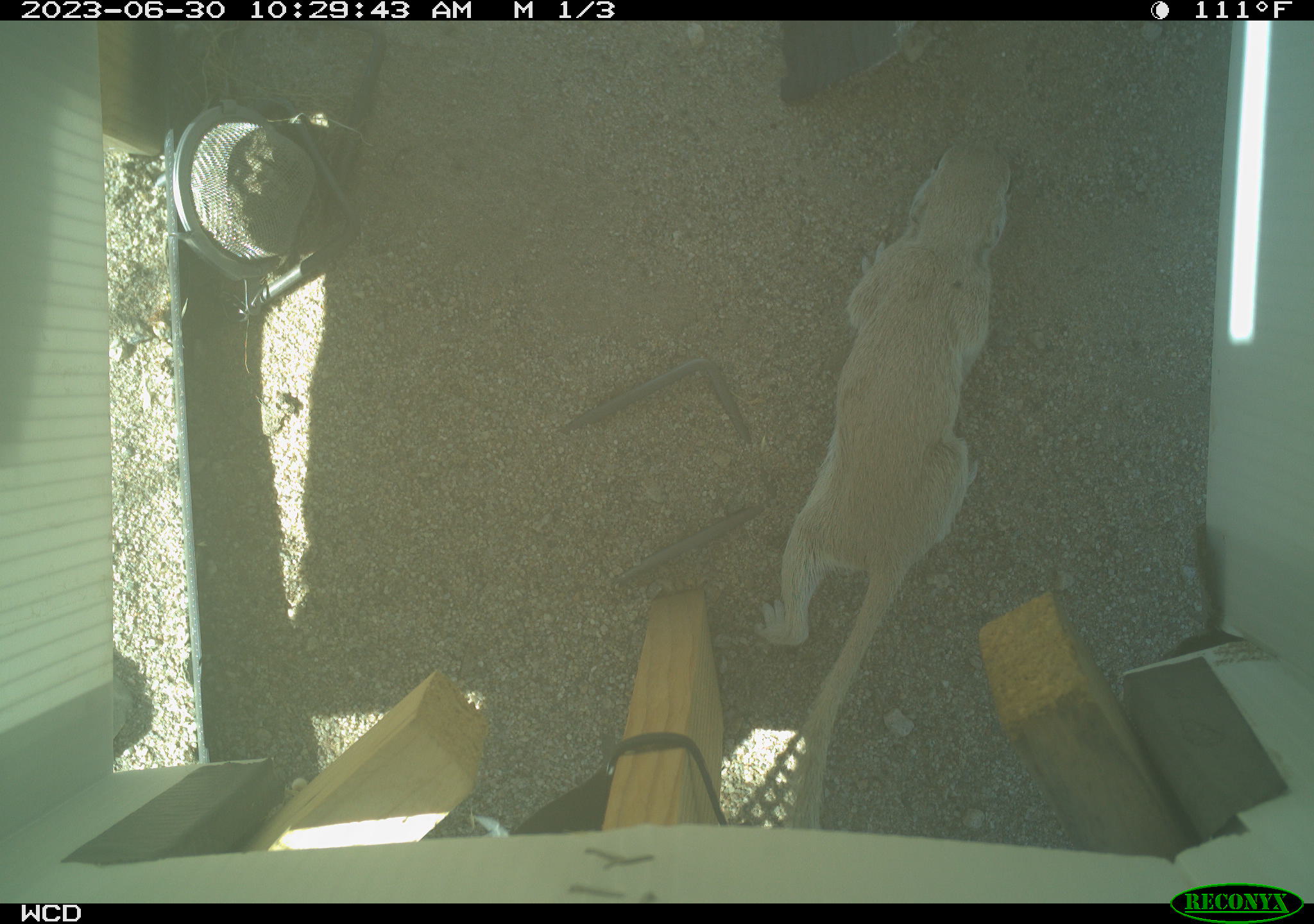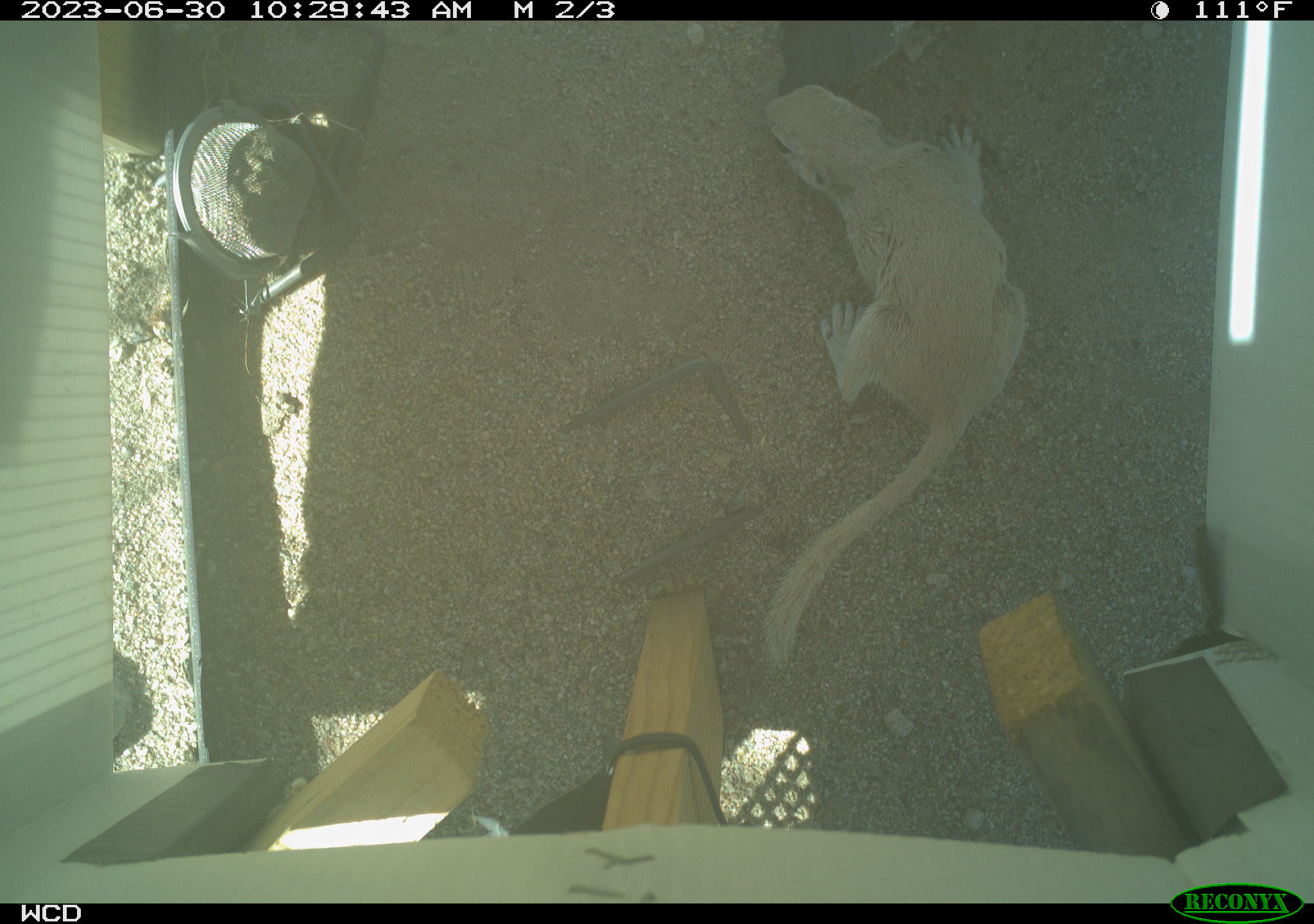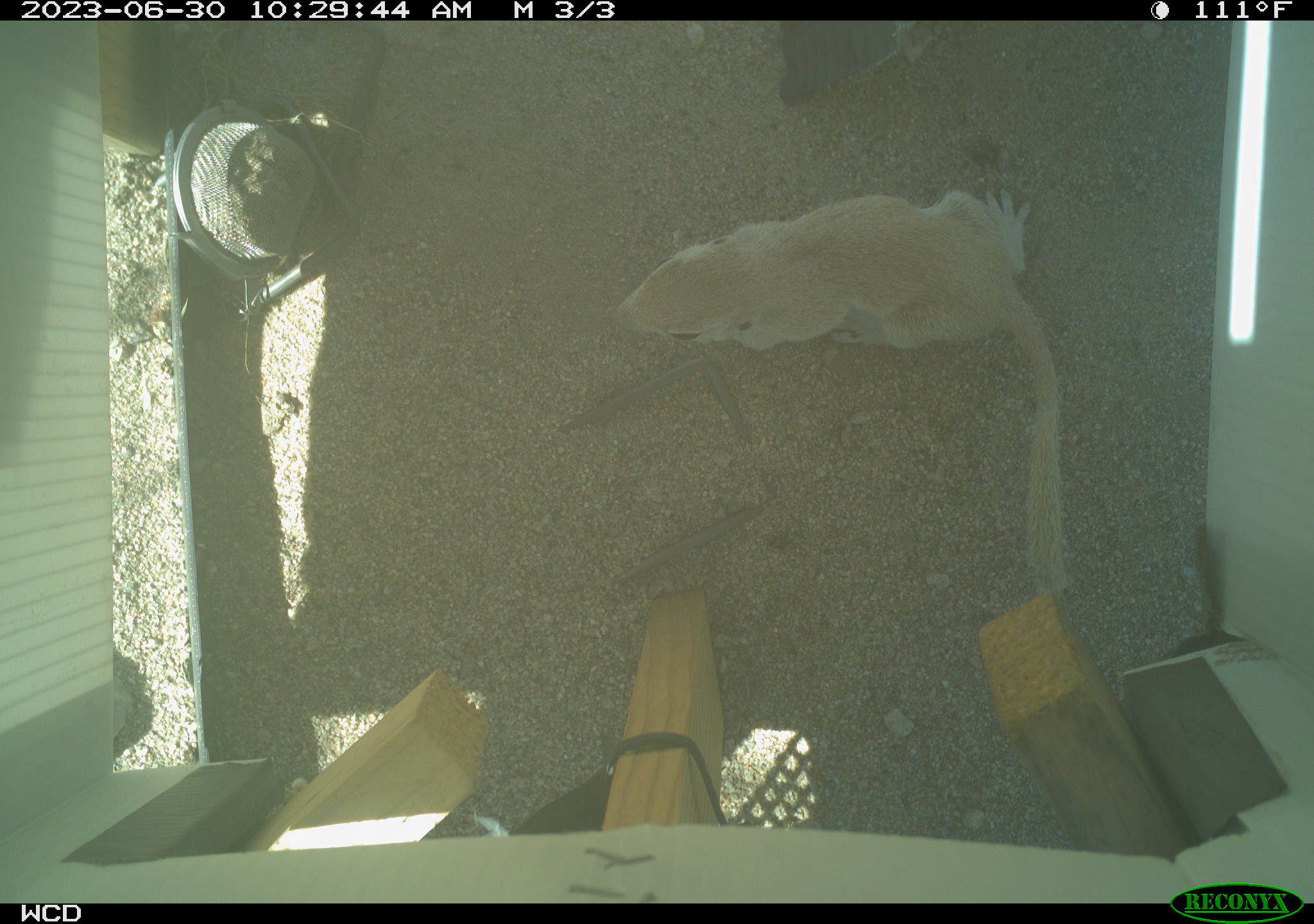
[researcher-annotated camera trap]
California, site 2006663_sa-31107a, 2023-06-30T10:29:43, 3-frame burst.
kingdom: Animalia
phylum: Chordata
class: Mammalia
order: Rodentia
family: Sciuridae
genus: Xerospermophilus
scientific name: Xerospermophilus tereticaudus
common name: round-tailed ground squirrel